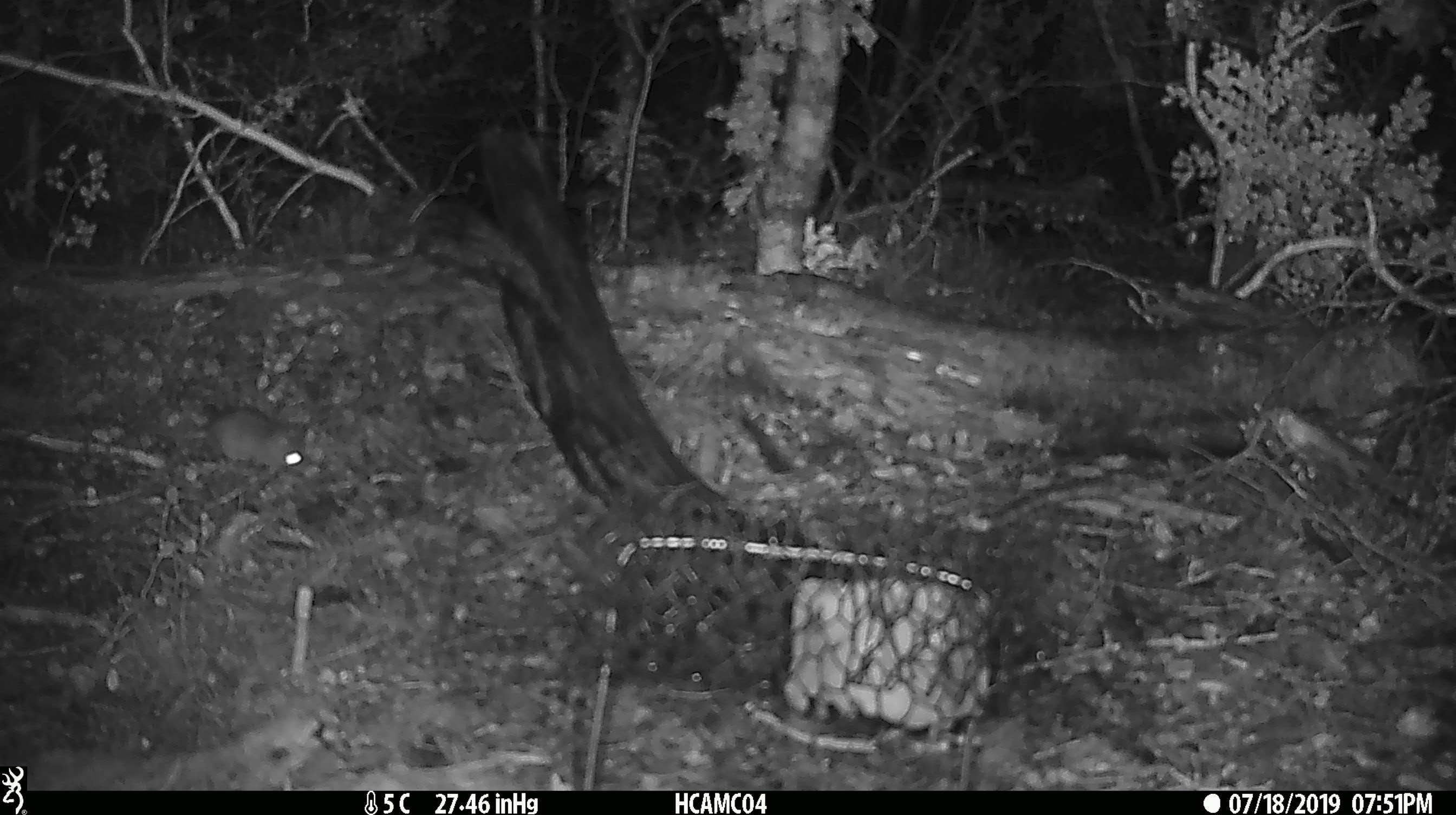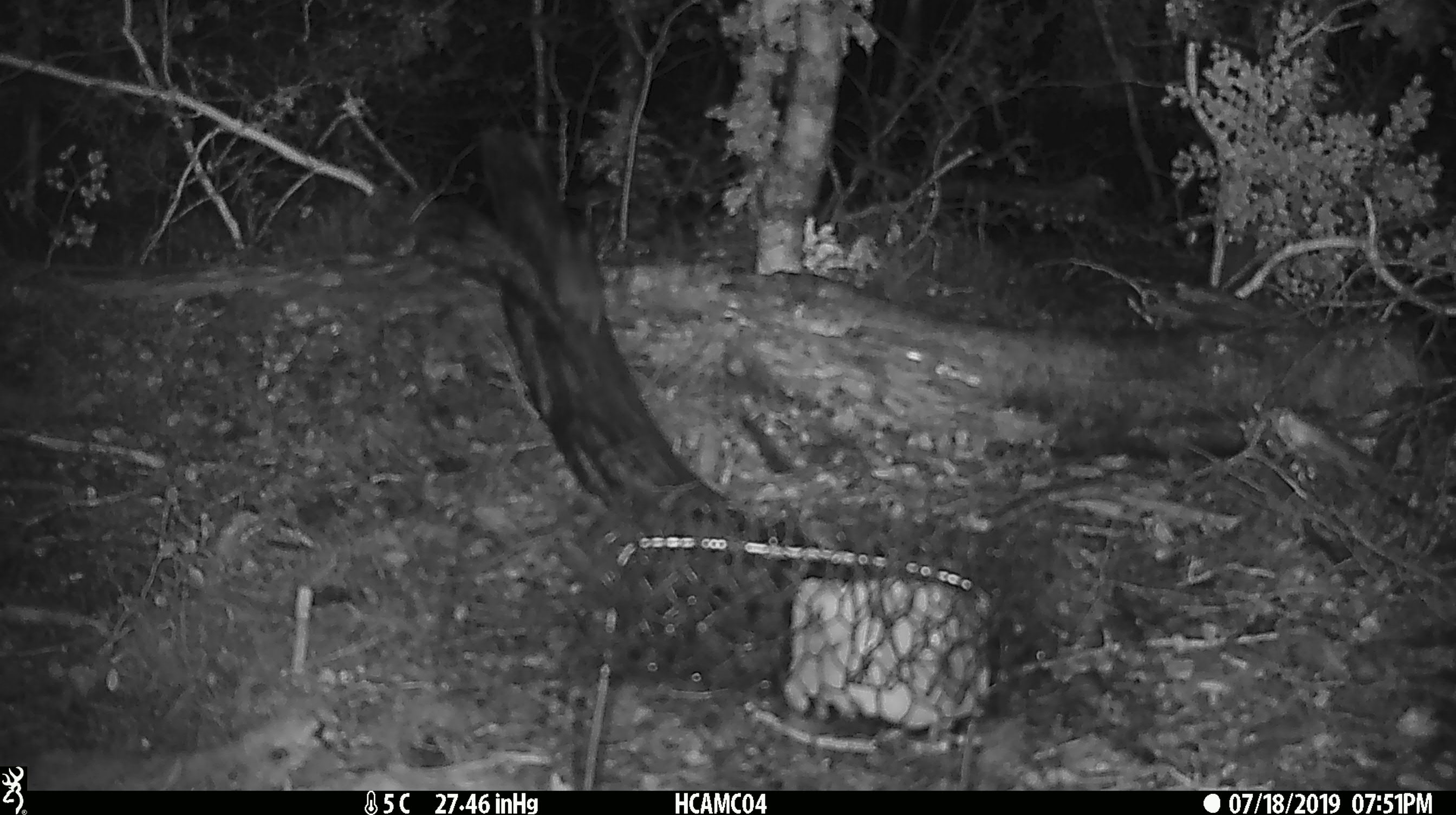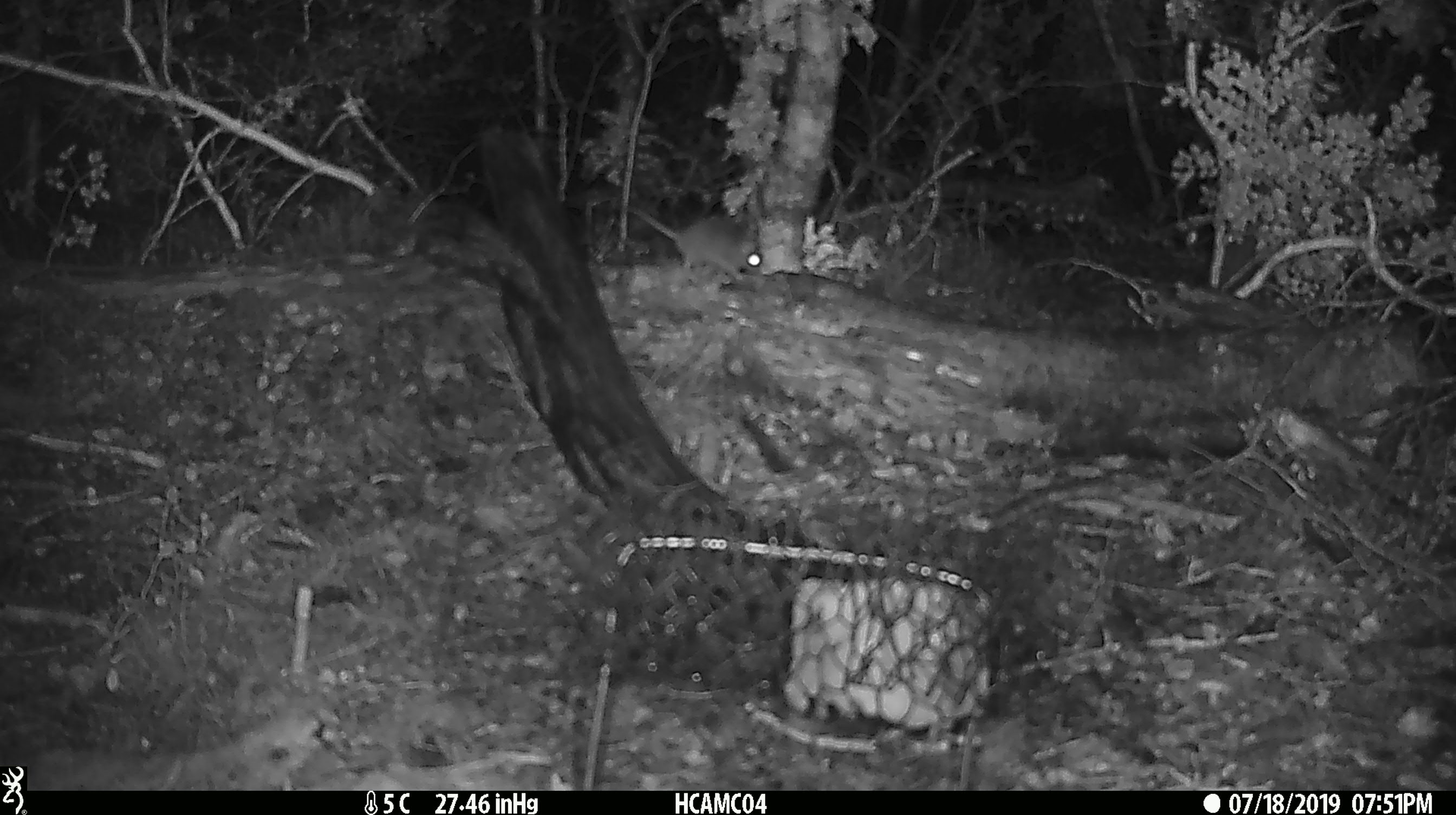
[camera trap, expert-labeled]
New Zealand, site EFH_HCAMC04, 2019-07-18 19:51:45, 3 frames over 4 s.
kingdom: Animalia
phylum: Chordata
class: Mammalia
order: Rodentia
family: Muridae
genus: Mus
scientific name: Mus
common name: mouse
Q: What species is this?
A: Mouse (Mus).